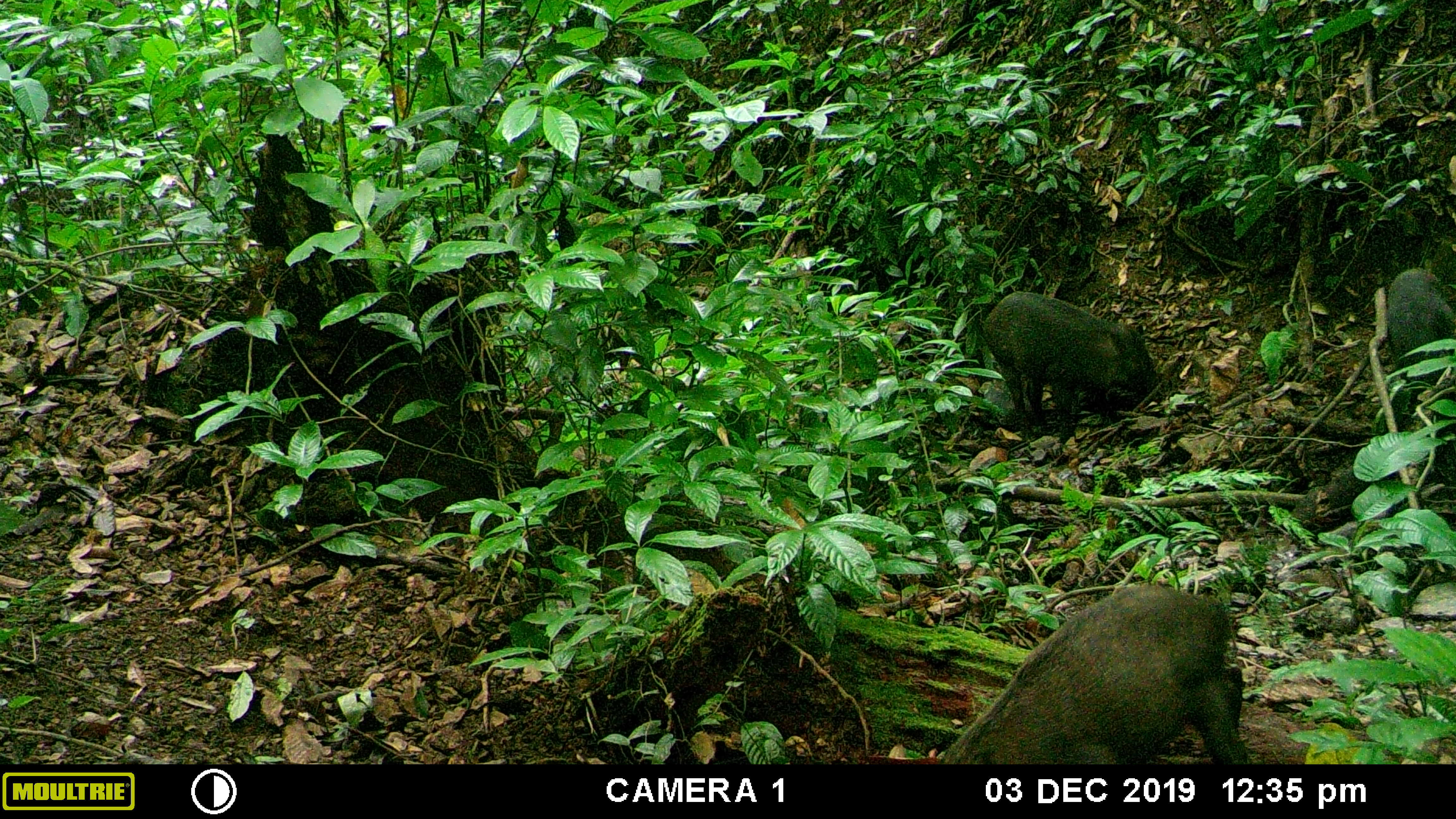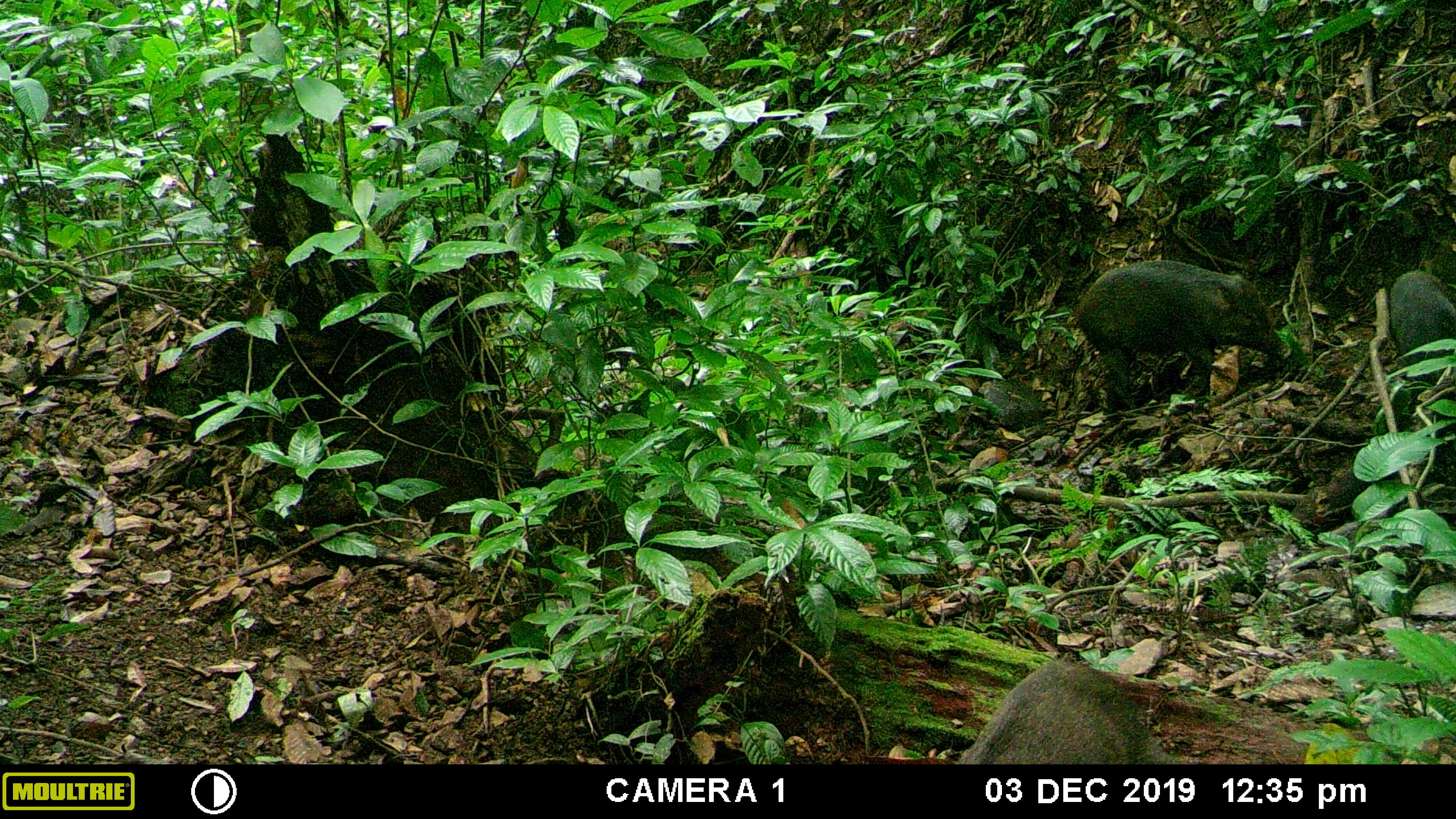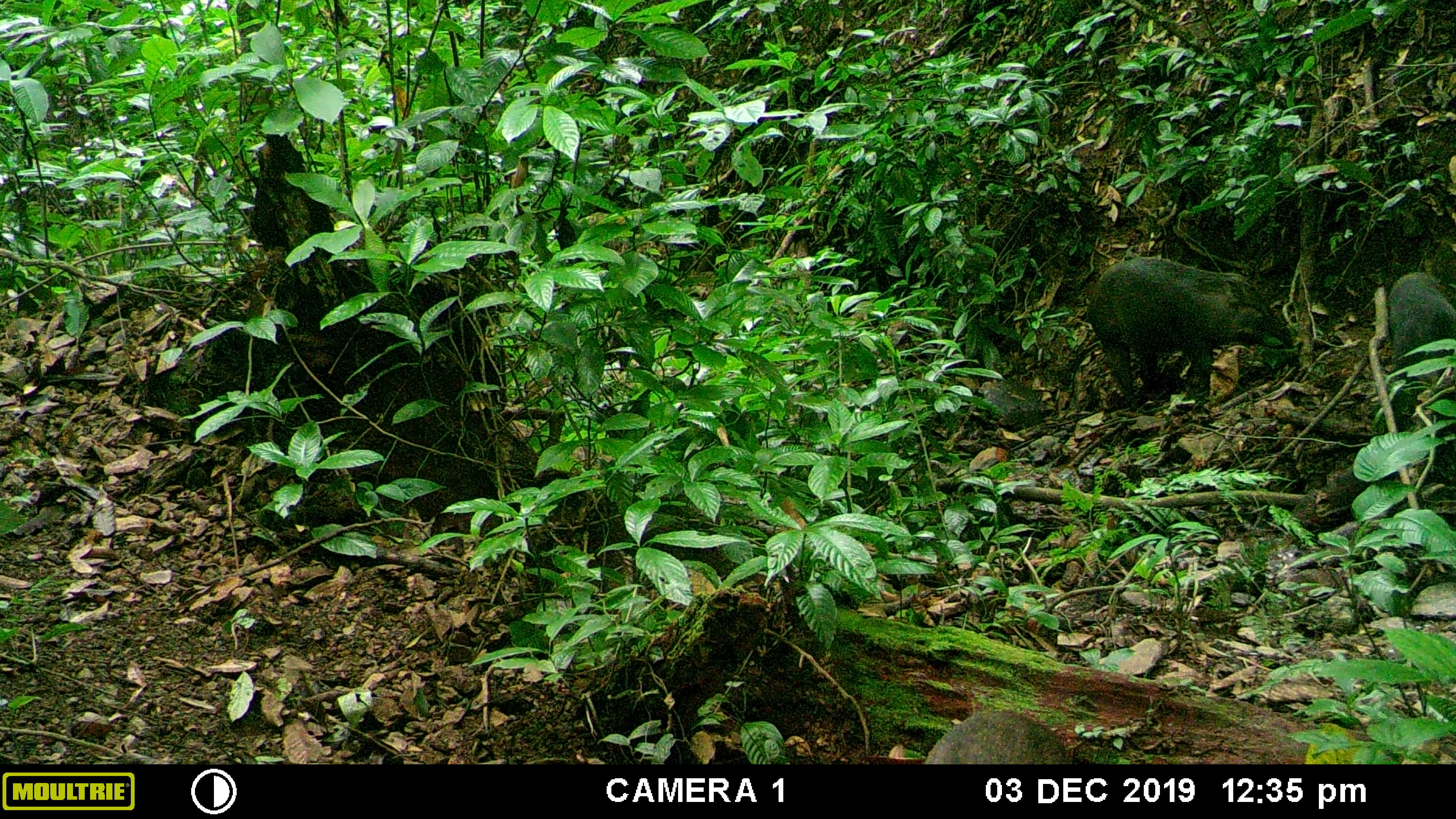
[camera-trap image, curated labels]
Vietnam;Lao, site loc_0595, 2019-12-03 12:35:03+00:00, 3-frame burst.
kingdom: Animalia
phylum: Chordata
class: Mammalia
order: Artiodactyla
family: Suidae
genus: Sus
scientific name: Sus scrofa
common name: eurasian wild pig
Eurasian wild pig (Sus scrofa). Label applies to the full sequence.